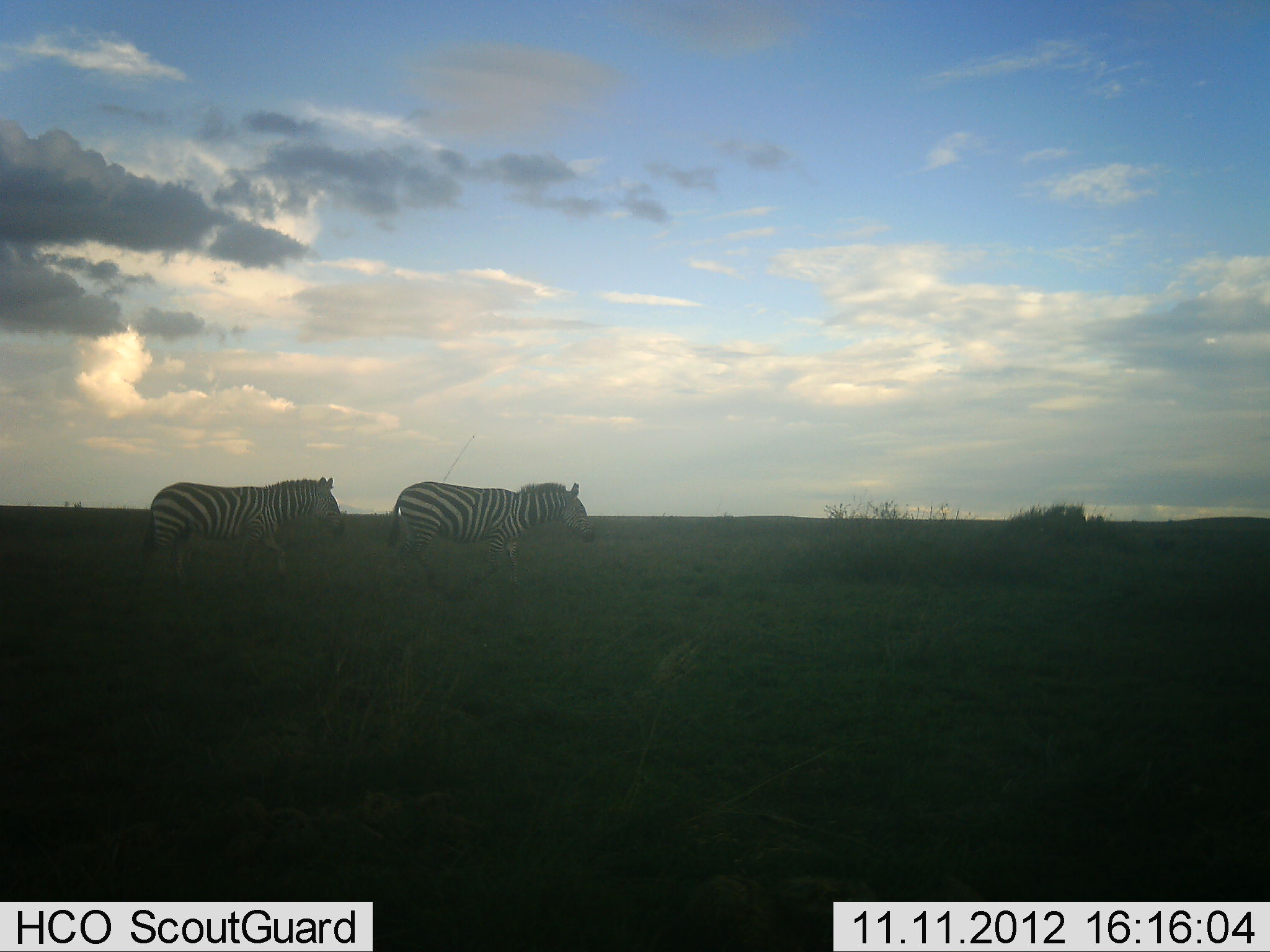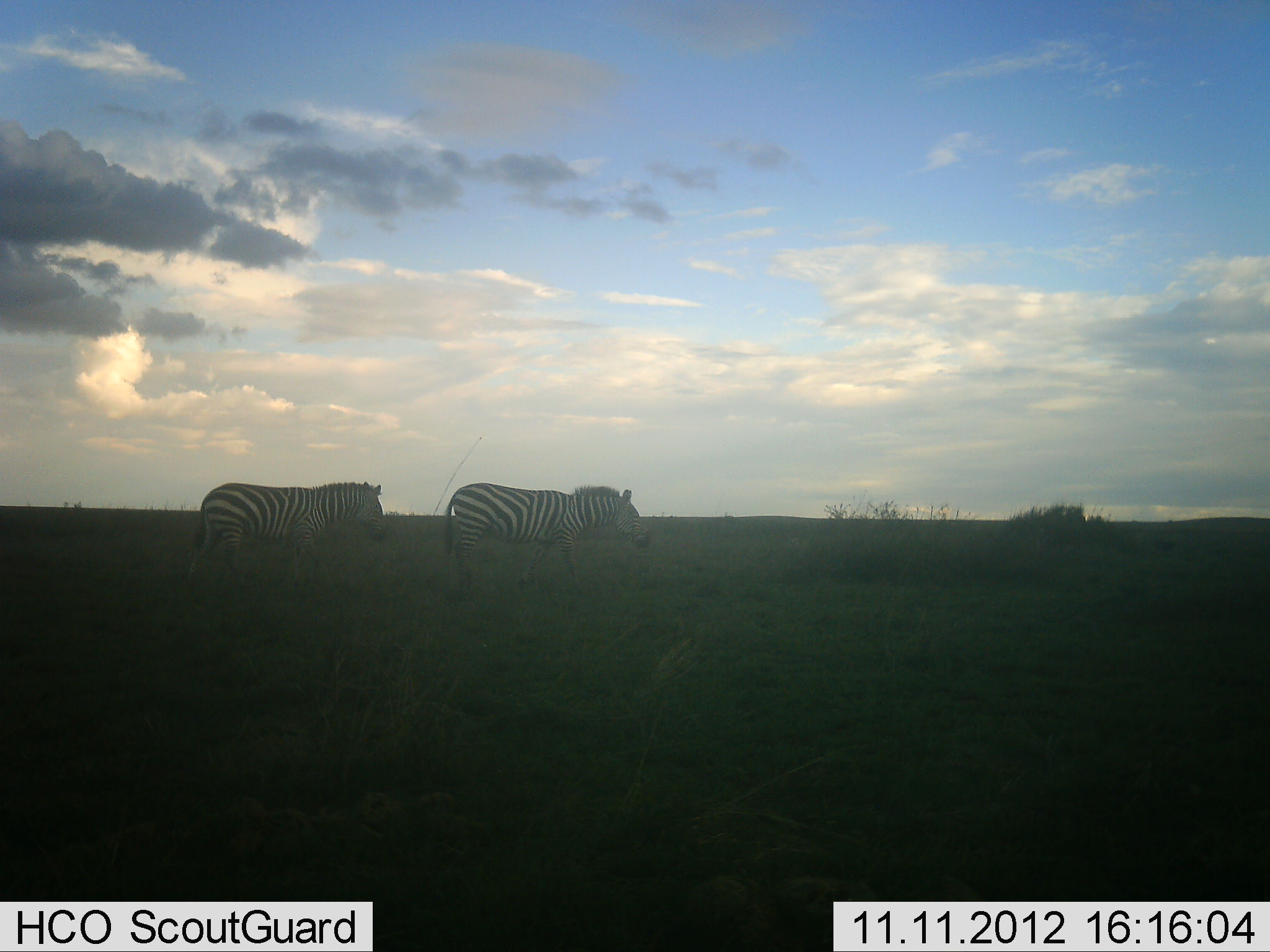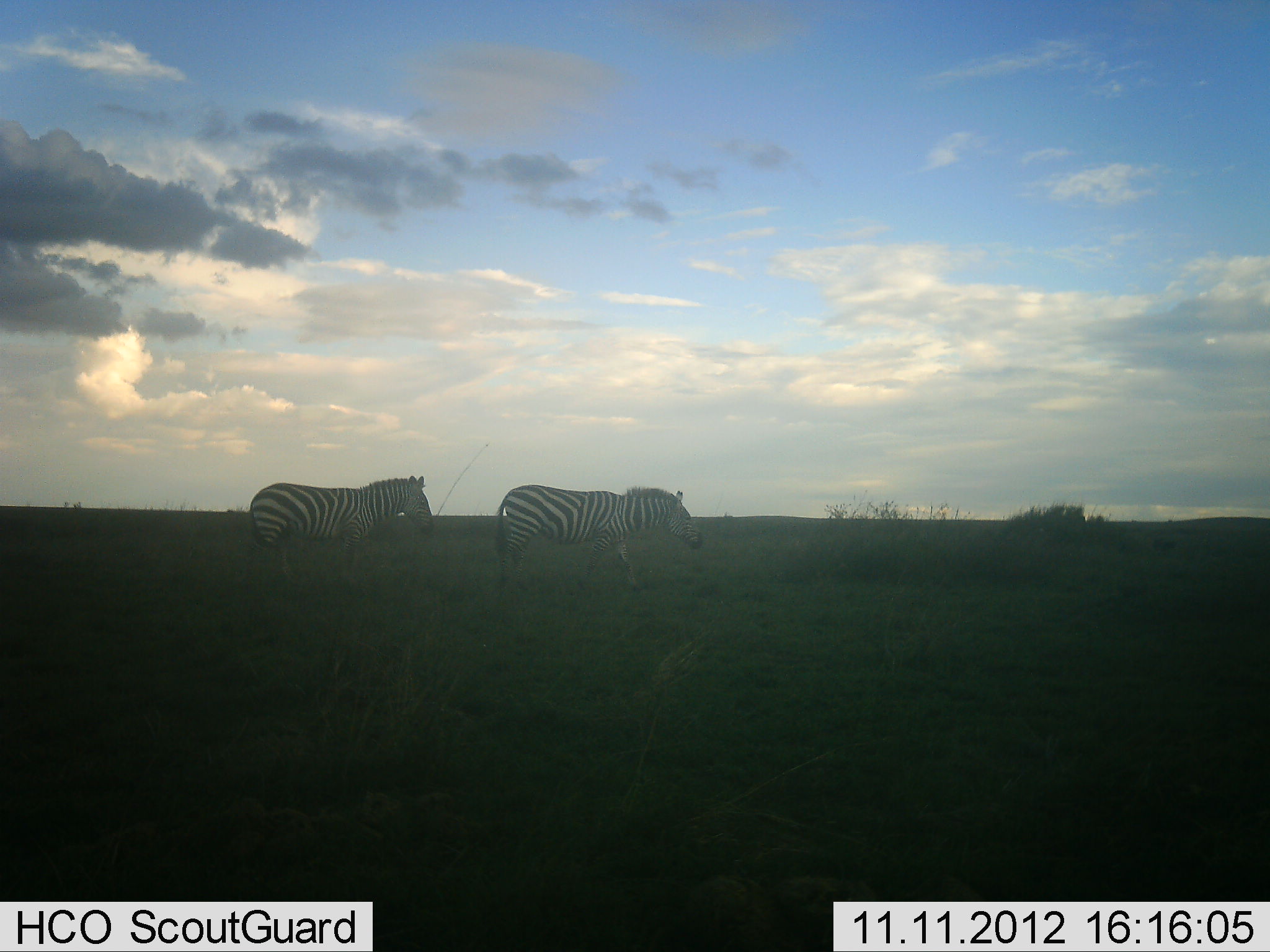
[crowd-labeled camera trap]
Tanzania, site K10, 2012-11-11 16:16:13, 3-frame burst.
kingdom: Animalia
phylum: Chordata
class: Mammalia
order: Perissodactyla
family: Equidae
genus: Equus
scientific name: Equus quagga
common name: plains zebra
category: zebra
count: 2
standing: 0%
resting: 0%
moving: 100%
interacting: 0%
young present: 0%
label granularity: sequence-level